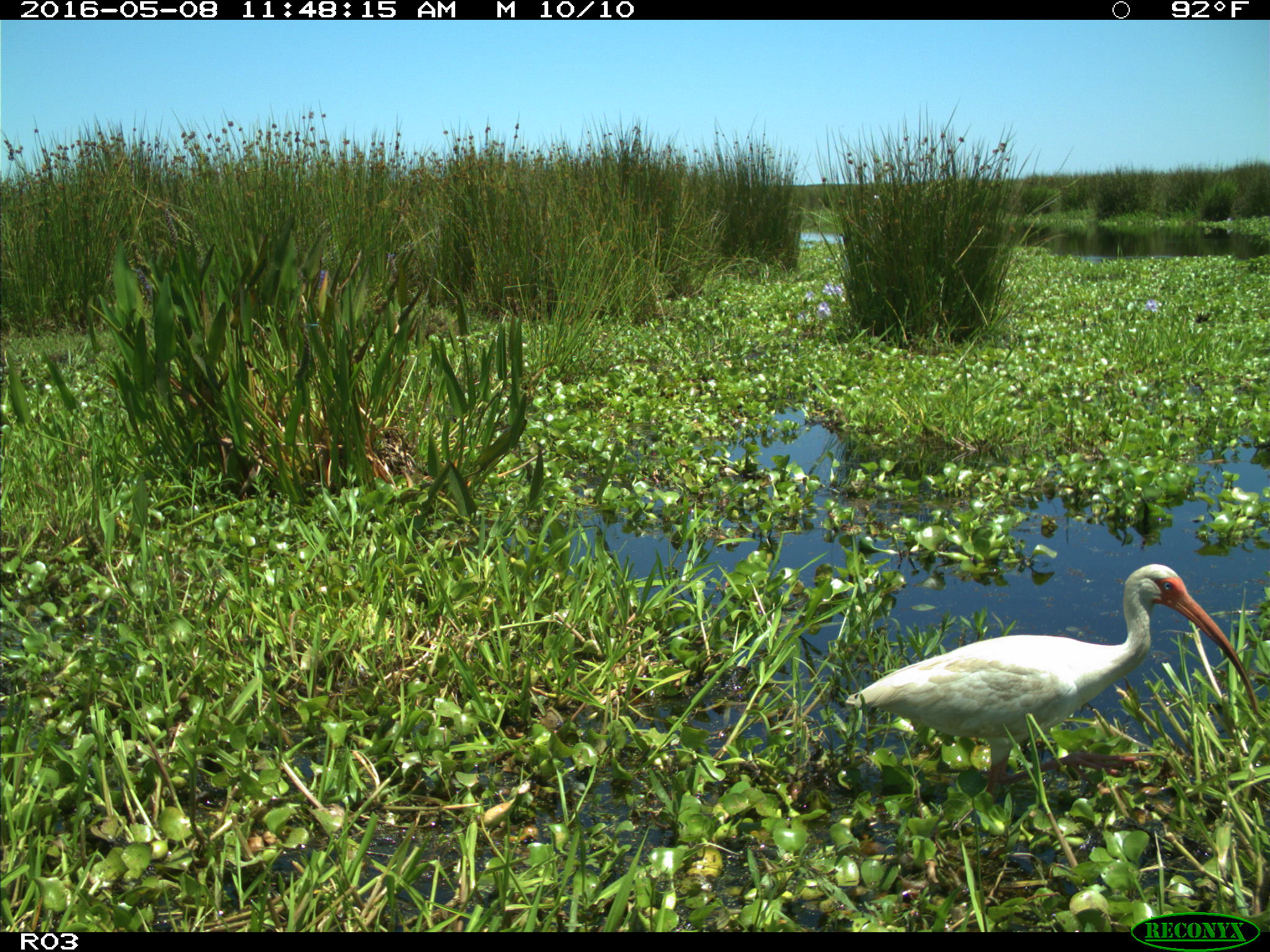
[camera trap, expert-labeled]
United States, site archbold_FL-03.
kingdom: Animalia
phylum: Chordata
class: Aves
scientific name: Aves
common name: birds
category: unidentified bird